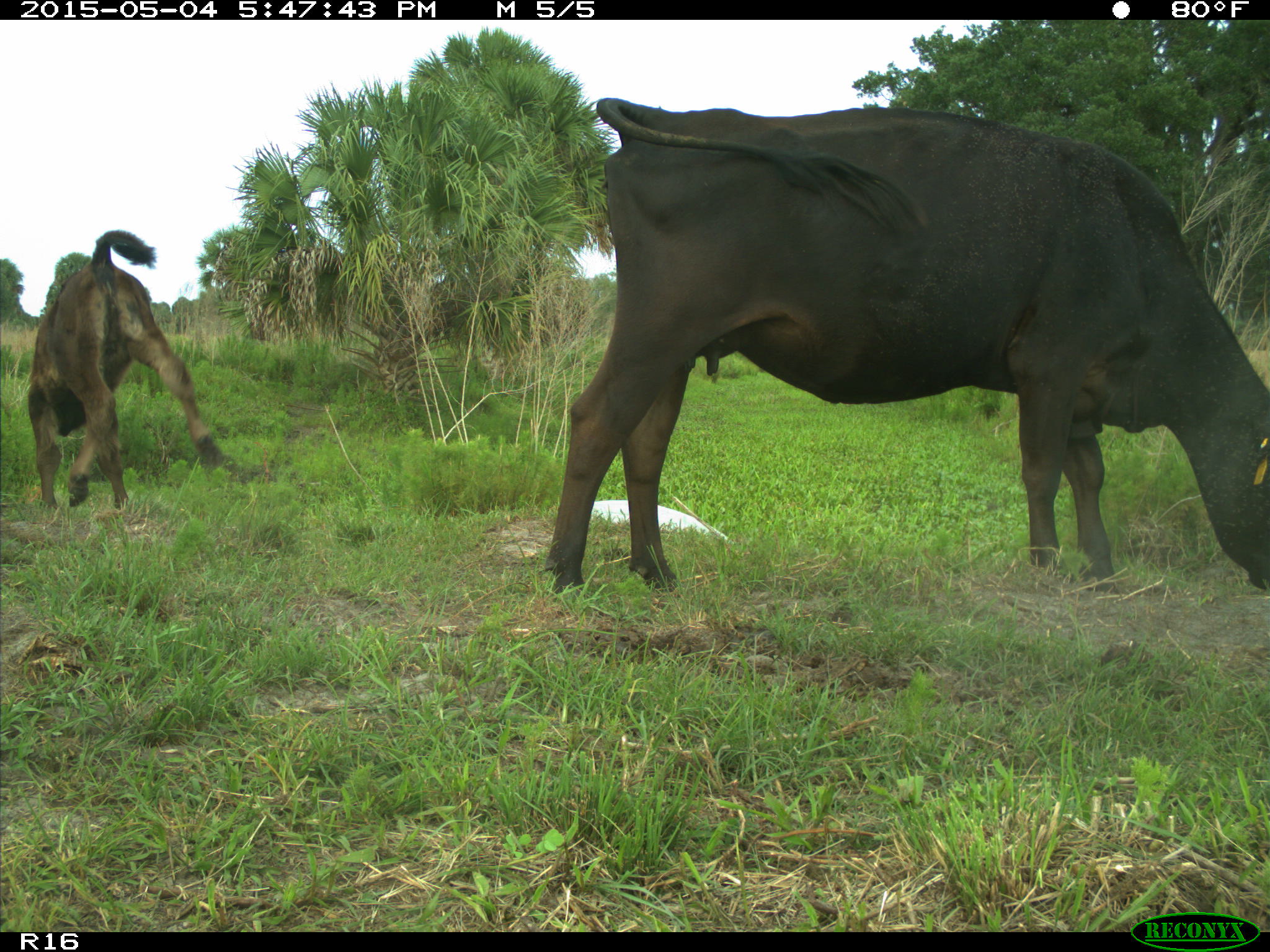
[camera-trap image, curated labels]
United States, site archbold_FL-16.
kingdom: Animalia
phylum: Chordata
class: Mammalia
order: Artiodactyla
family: Bovidae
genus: Bos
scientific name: Bos taurus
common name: domestic cow